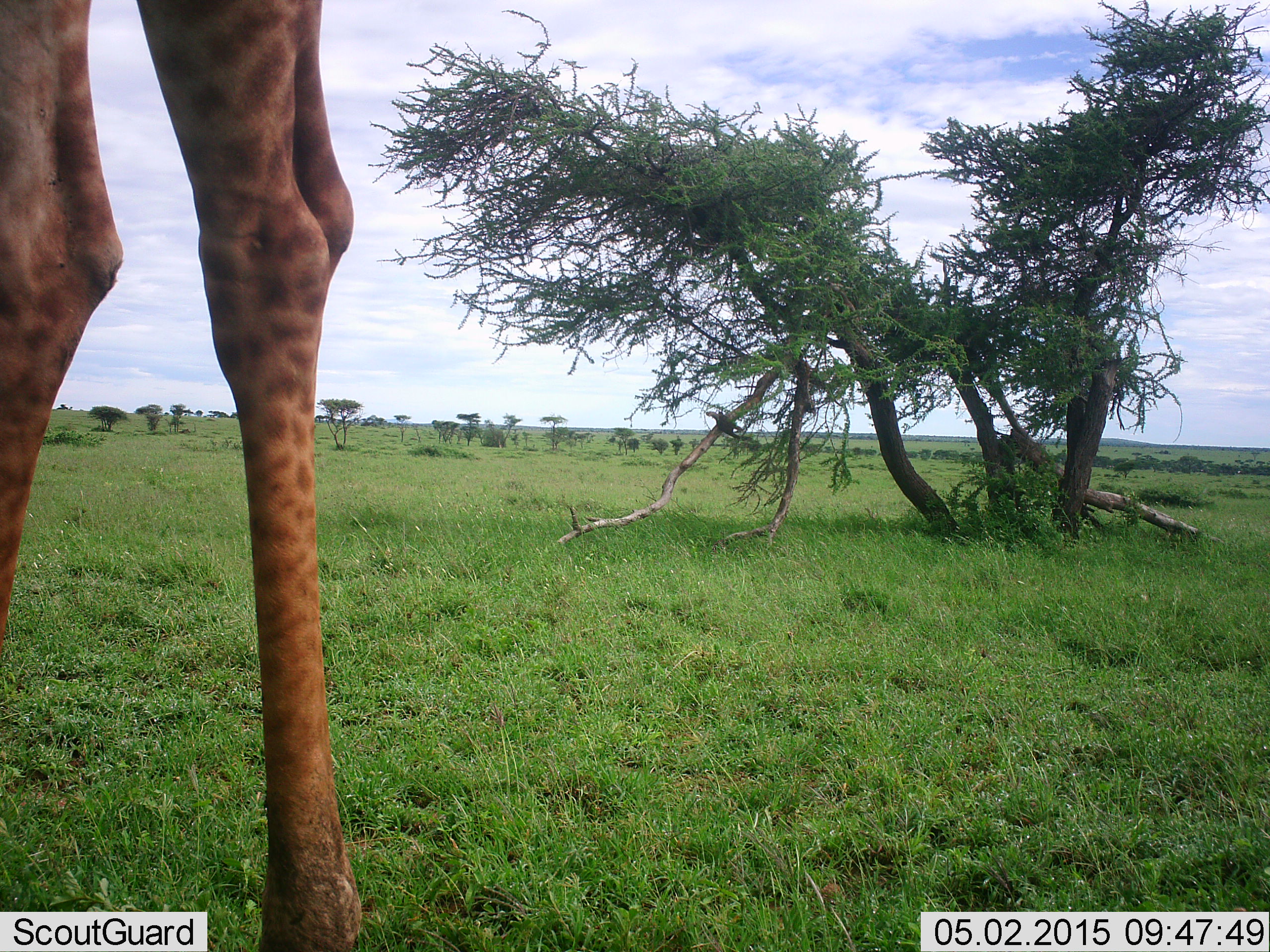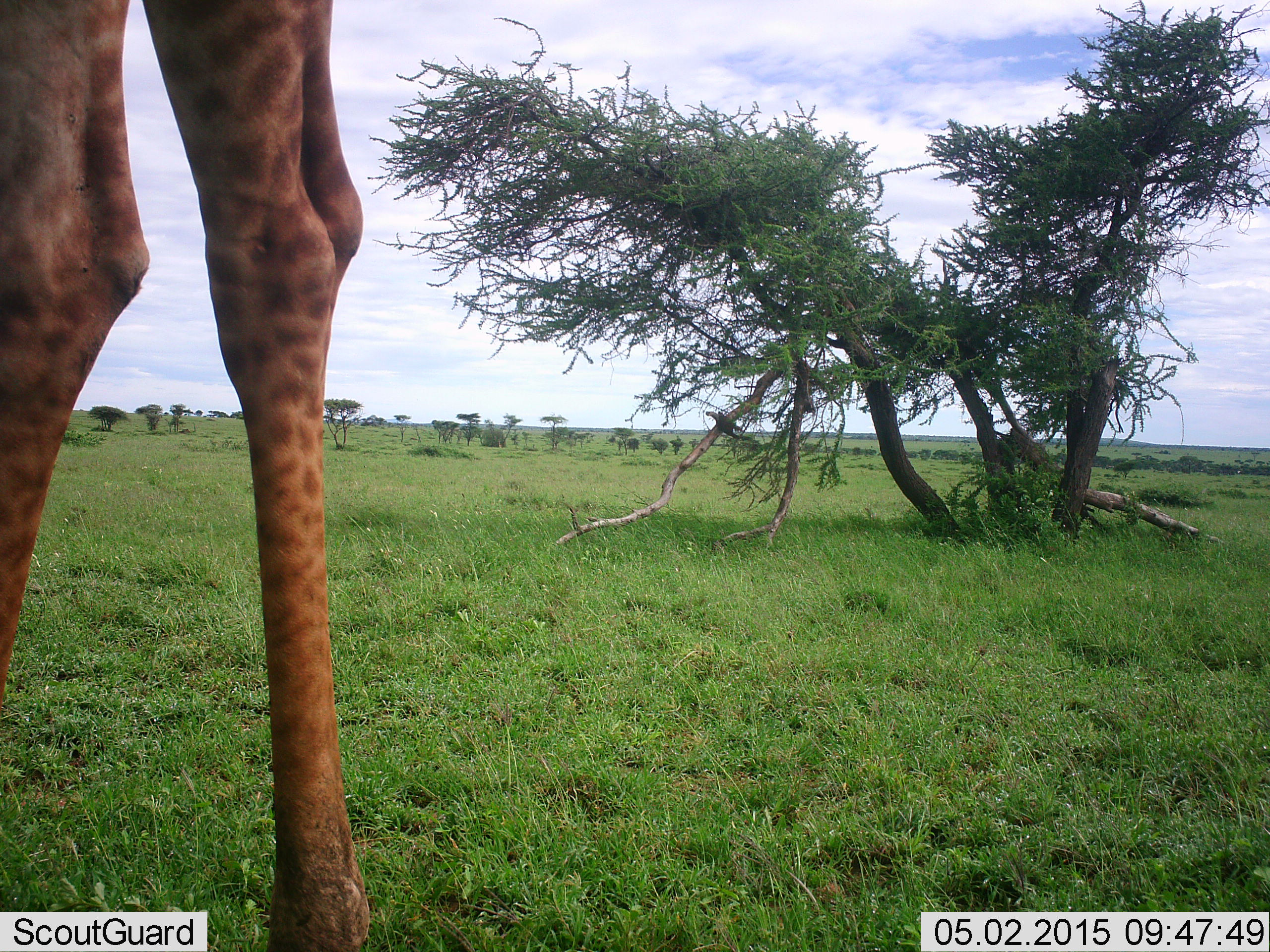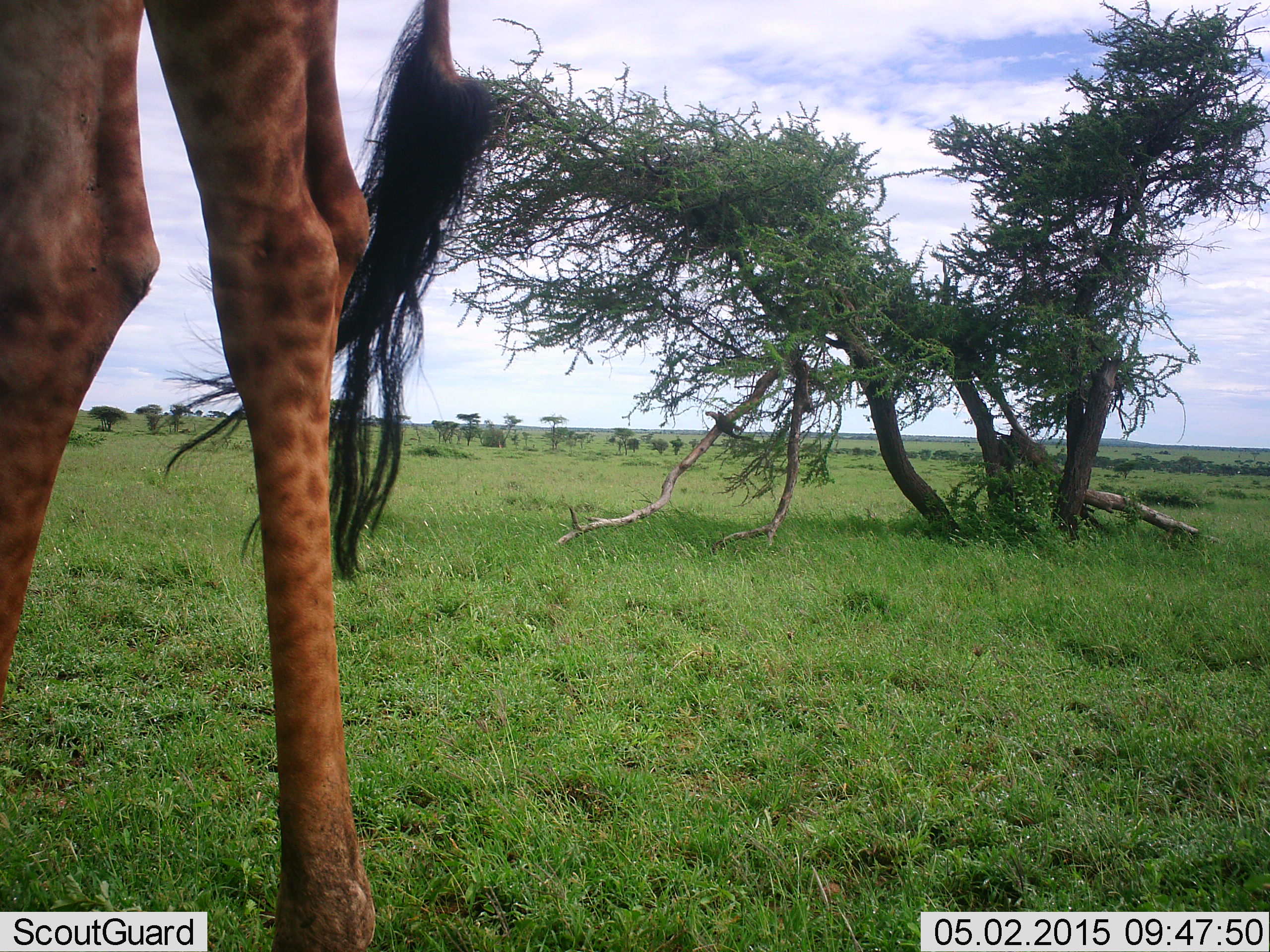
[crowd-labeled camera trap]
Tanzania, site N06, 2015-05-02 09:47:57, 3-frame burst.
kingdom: Animalia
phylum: Chordata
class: Mammalia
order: Artiodactyla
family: Giraffidae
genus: Giraffa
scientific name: Giraffa camelopardalis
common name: giraffe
Giraffe (Giraffa camelopardalis), count 1. Behavior (volunteer vote fractions): standing 80%, resting 0%, moving 20%, interacting 0%. Young present (vote fraction): 0%. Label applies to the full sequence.